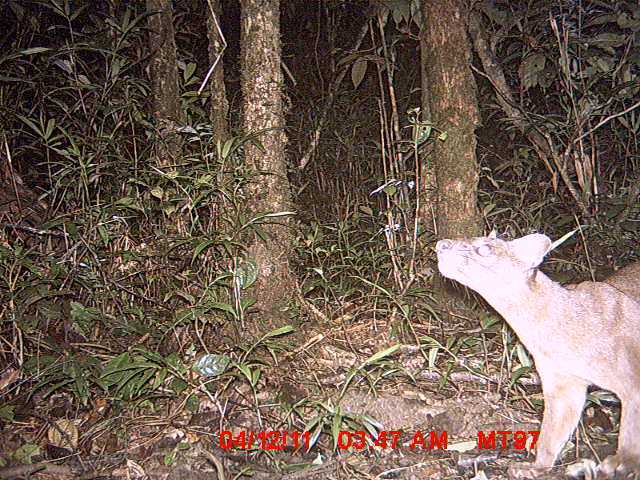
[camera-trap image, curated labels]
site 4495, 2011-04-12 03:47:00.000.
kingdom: Animalia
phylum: Chordata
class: Mammalia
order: Carnivora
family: Eupleridae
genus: Cryptoprocta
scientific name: Cryptoprocta ferox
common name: fossa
Cryptoprocta ferox (fossa), count 1.